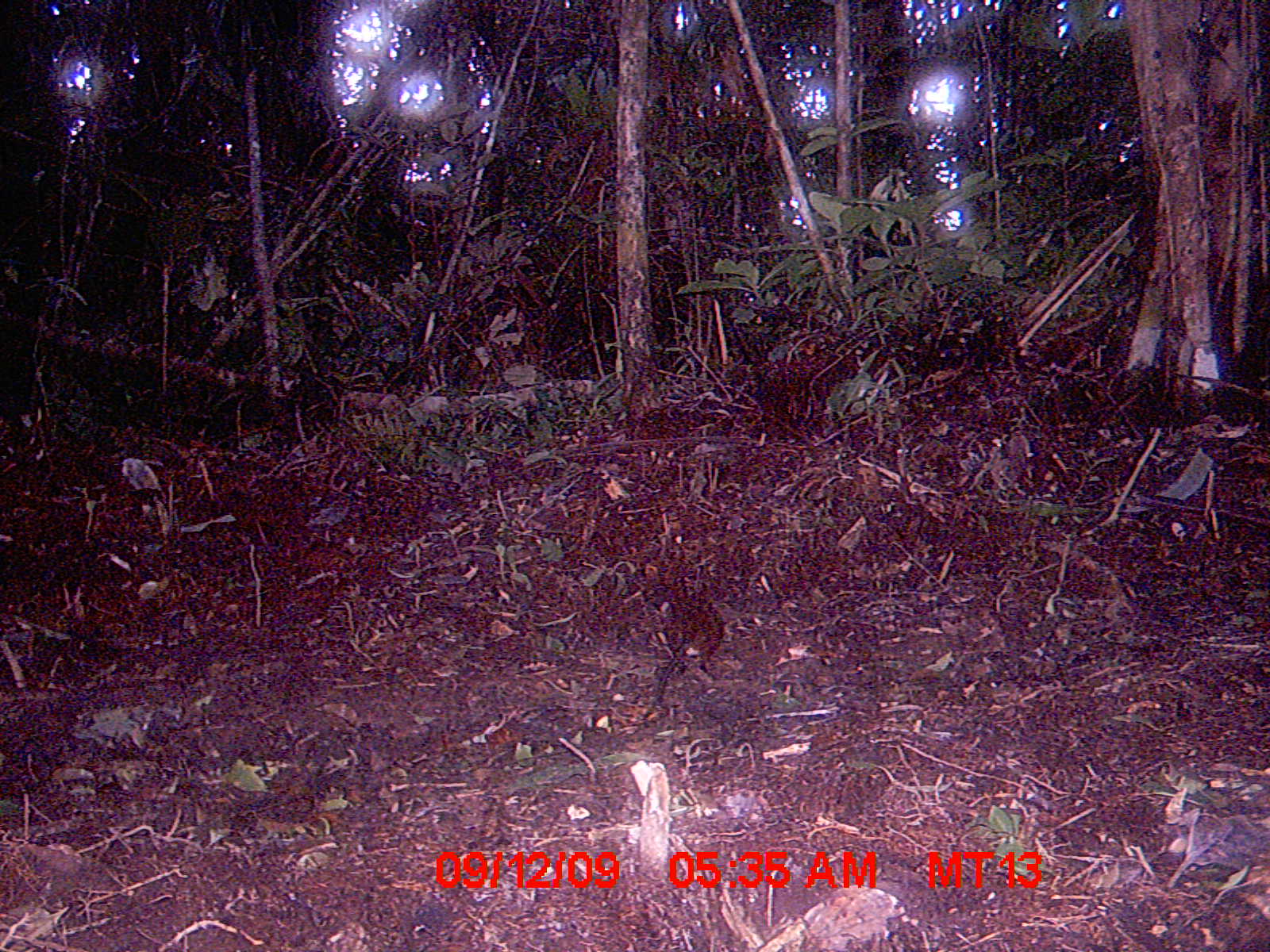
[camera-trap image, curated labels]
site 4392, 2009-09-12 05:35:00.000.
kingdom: Animalia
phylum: Chordata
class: Mammalia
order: Rodentia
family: Nesomyidae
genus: Nesomys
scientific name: Nesomys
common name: nesomys rodents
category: nesomys sp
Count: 1.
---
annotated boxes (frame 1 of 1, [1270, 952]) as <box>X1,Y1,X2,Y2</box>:
nesomys sp: <box>633,563,725,720</box>